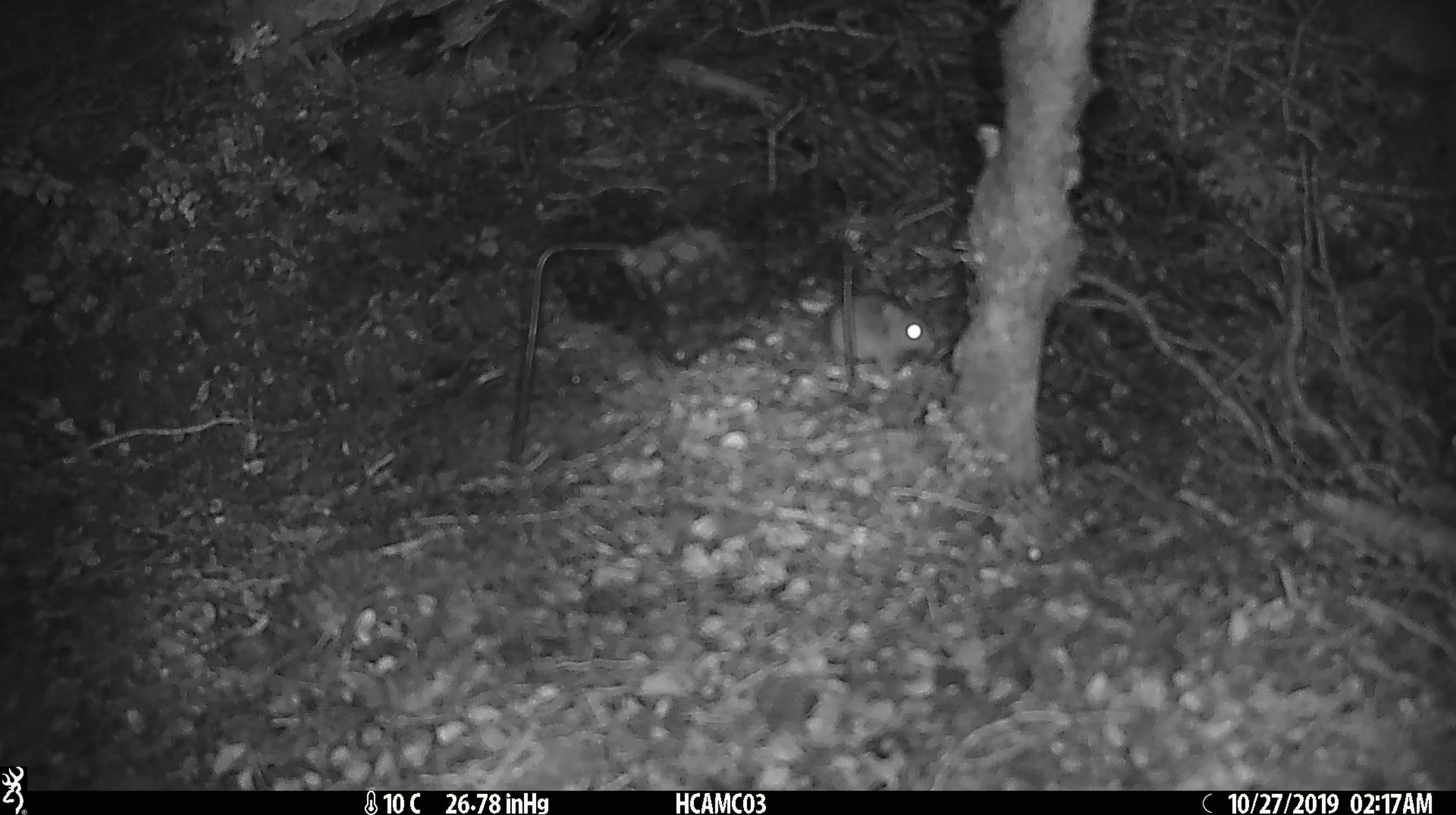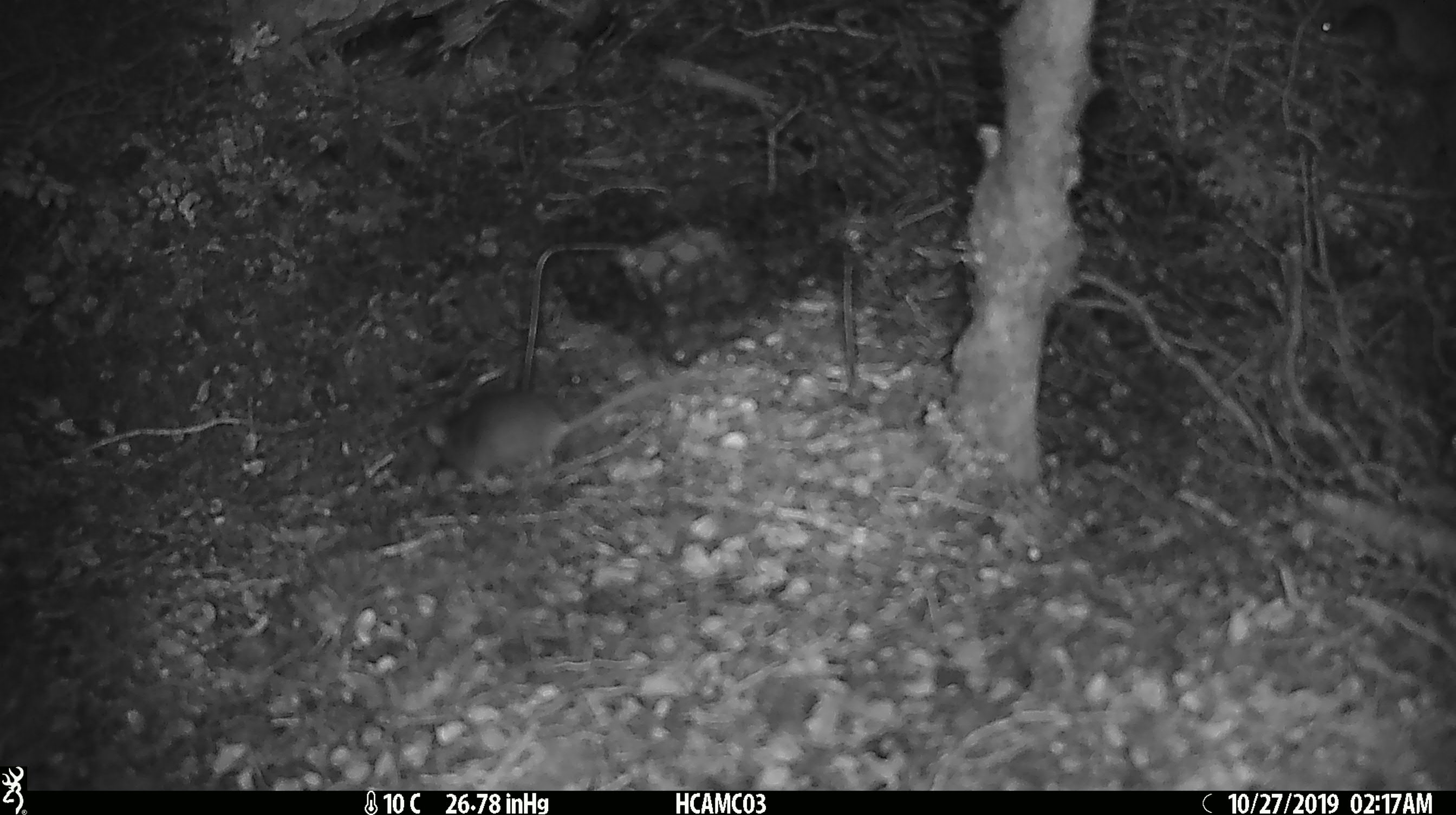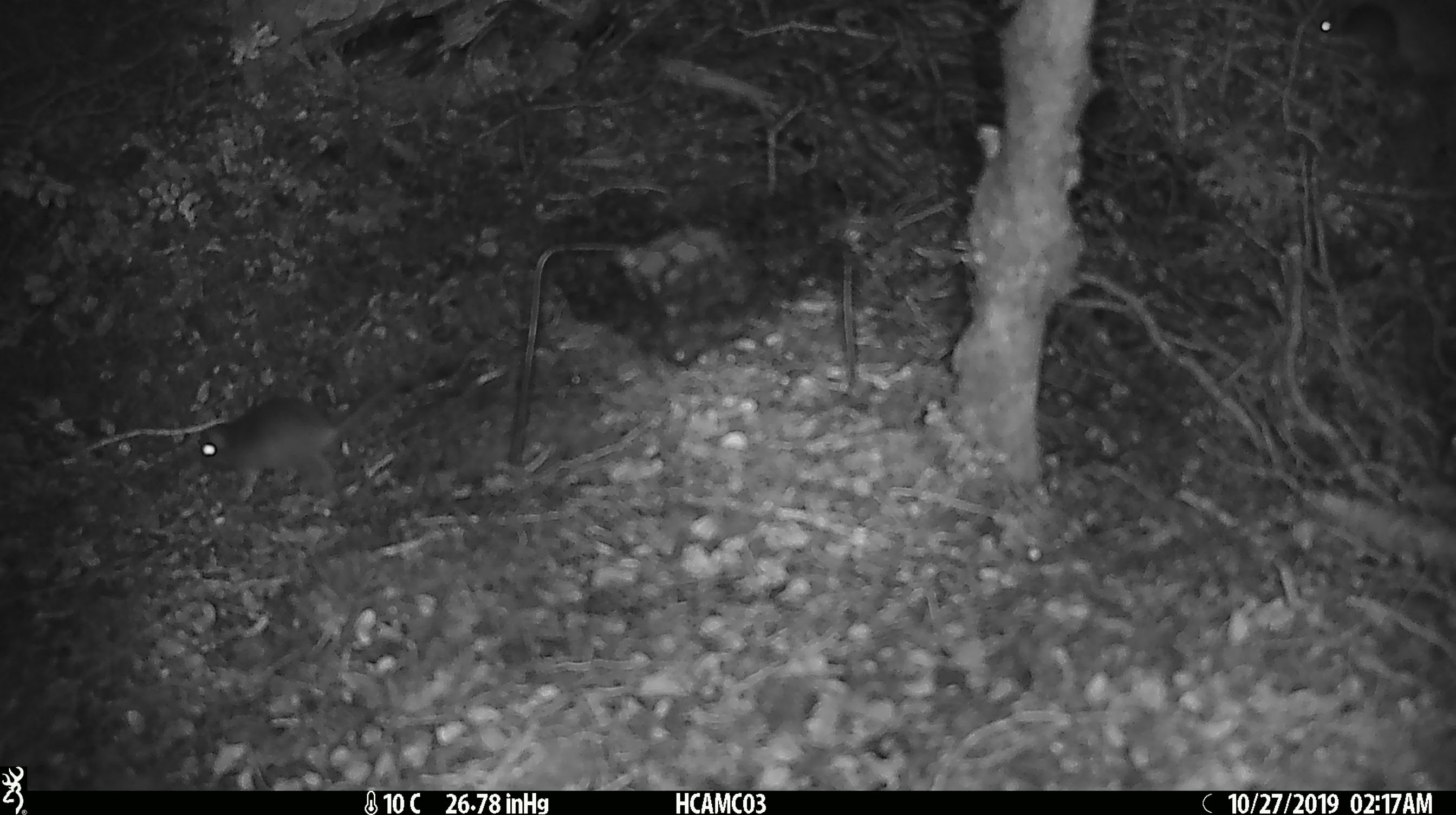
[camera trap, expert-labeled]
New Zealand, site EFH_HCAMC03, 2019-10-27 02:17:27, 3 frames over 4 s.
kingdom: Animalia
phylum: Chordata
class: Mammalia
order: Rodentia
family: Muridae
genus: Mus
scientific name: Mus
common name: mouse